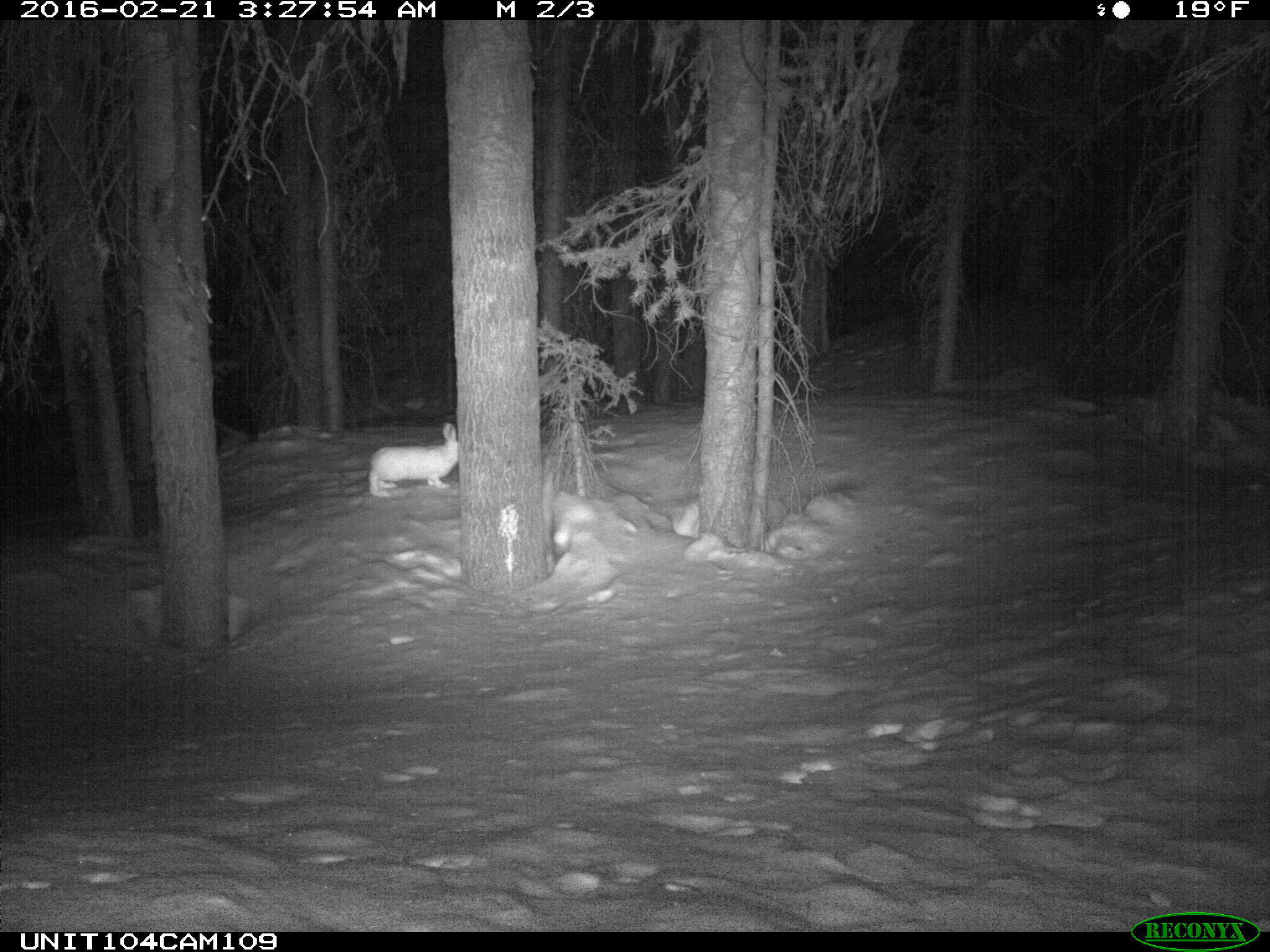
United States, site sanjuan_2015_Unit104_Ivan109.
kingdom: Animalia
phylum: Chordata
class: Mammalia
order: Lagomorpha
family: Leporidae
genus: Lepus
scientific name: Lepus americanus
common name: snowshoe hare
Lepus americanus (snowshoe hare).